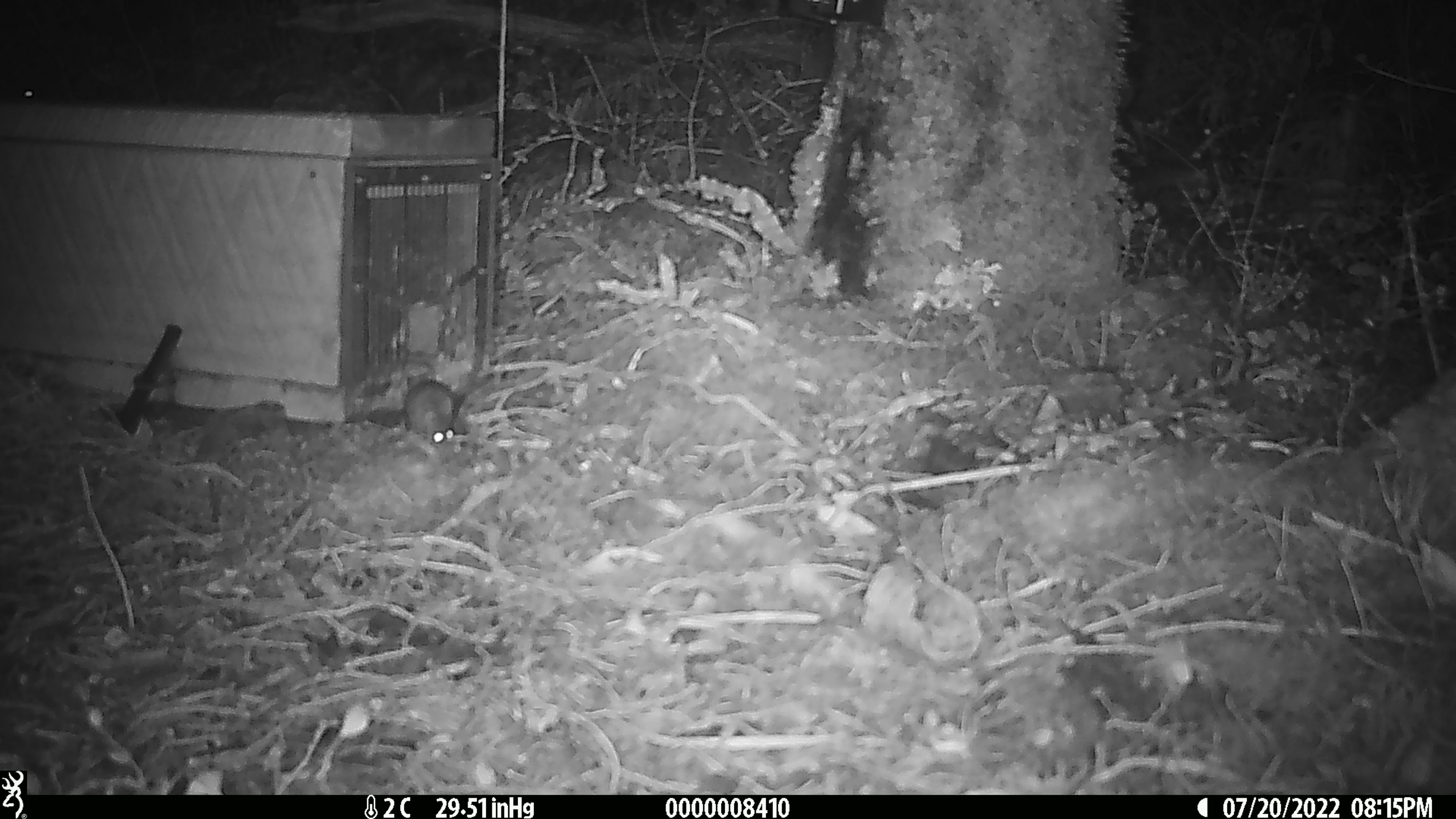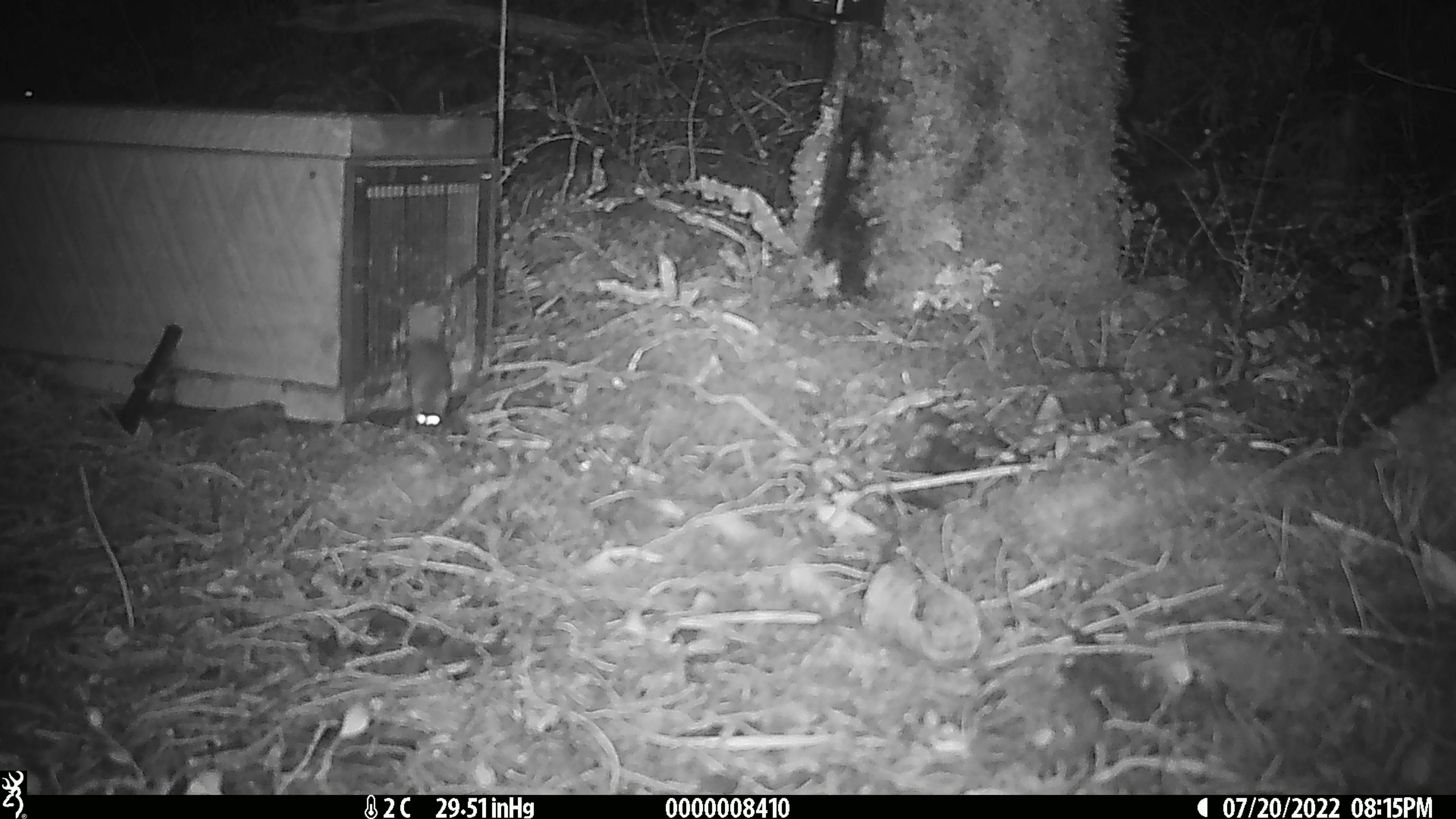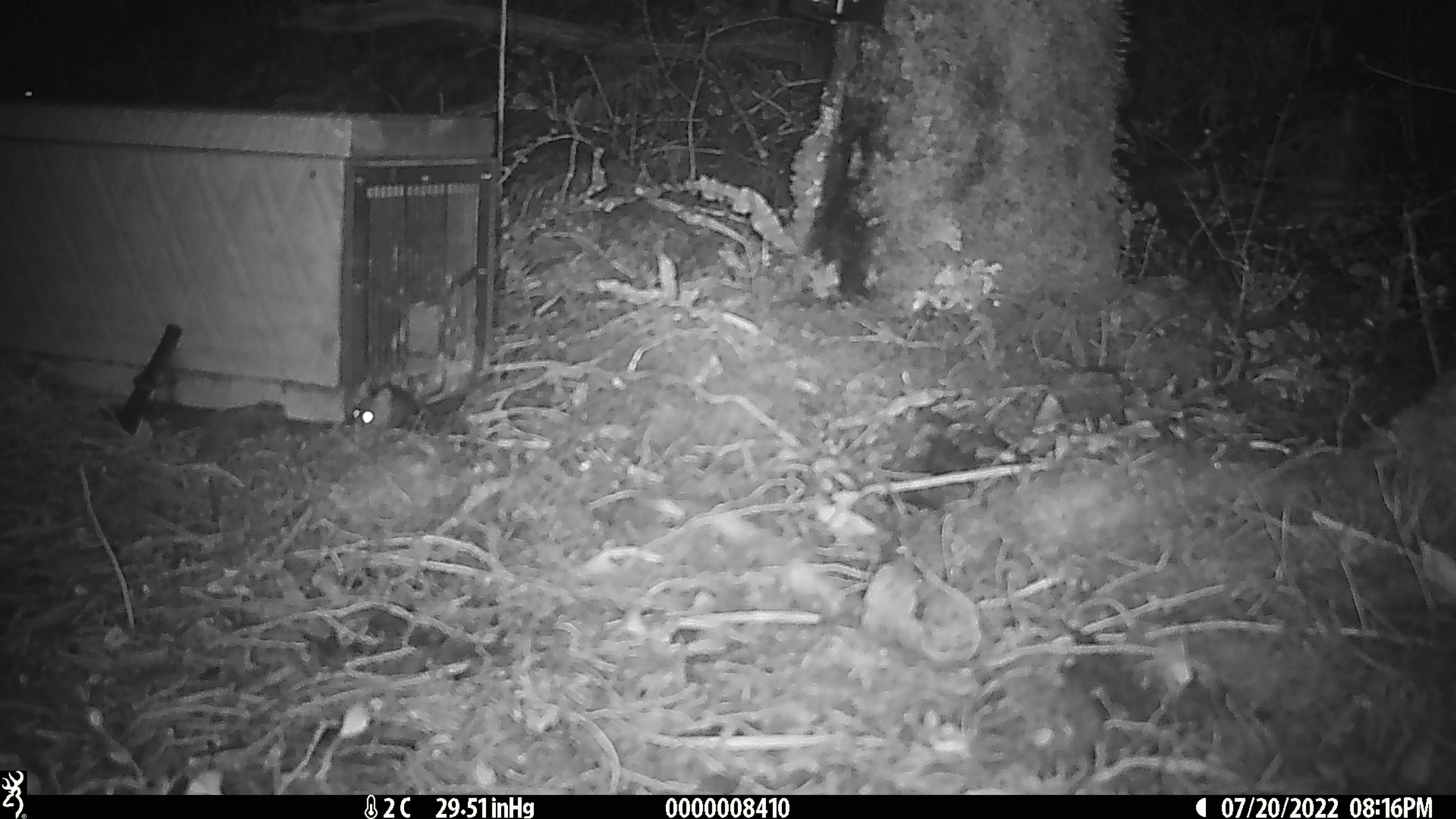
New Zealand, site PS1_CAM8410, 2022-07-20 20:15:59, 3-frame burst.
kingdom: Animalia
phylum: Chordata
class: Mammalia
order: Rodentia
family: Muridae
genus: Mus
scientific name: Mus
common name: mouse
Mouse (Mus).